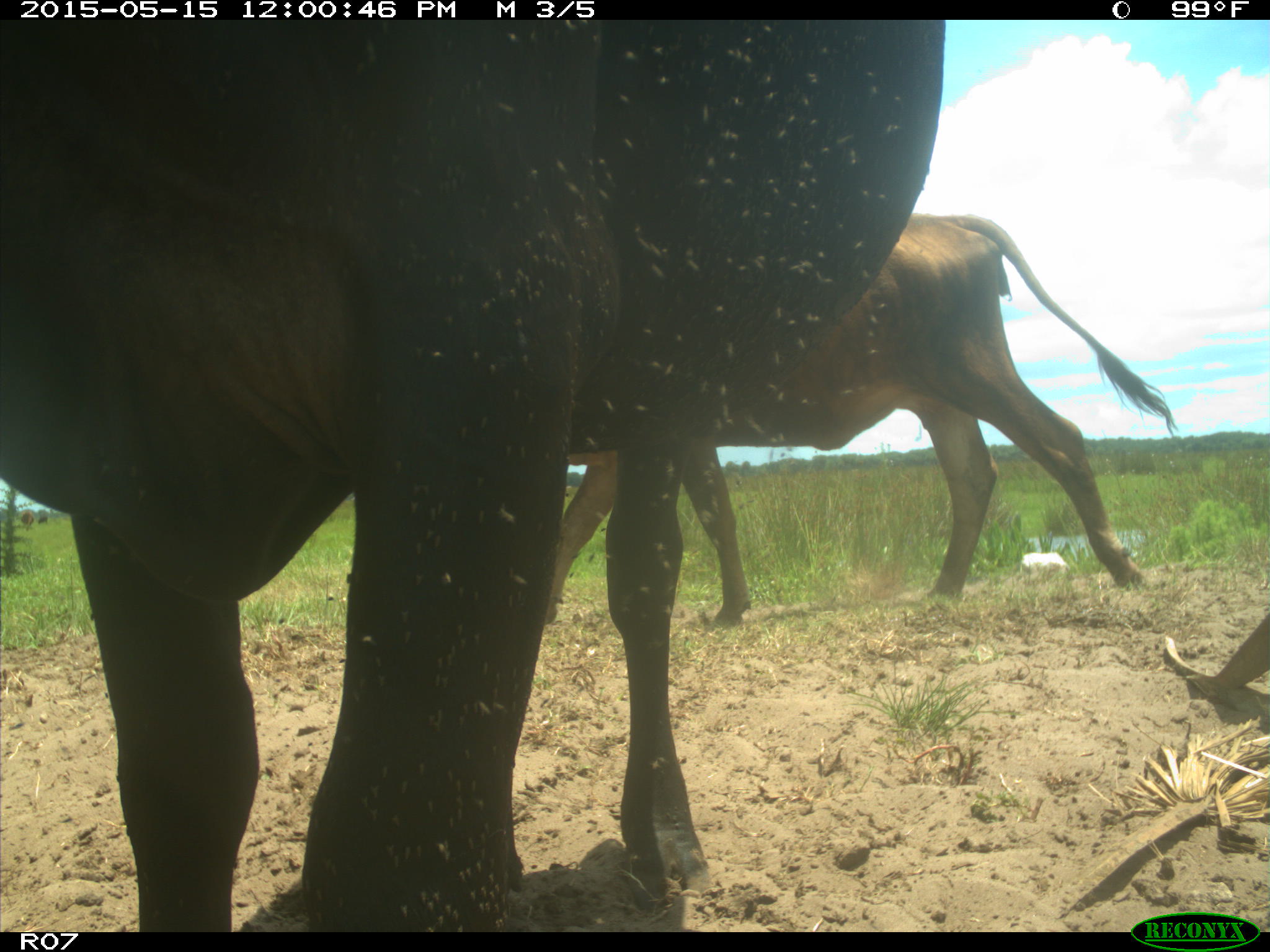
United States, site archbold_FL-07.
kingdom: Animalia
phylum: Chordata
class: Mammalia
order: Artiodactyla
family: Bovidae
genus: Bos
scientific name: Bos taurus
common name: domestic cow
Bos taurus (domestic cow).